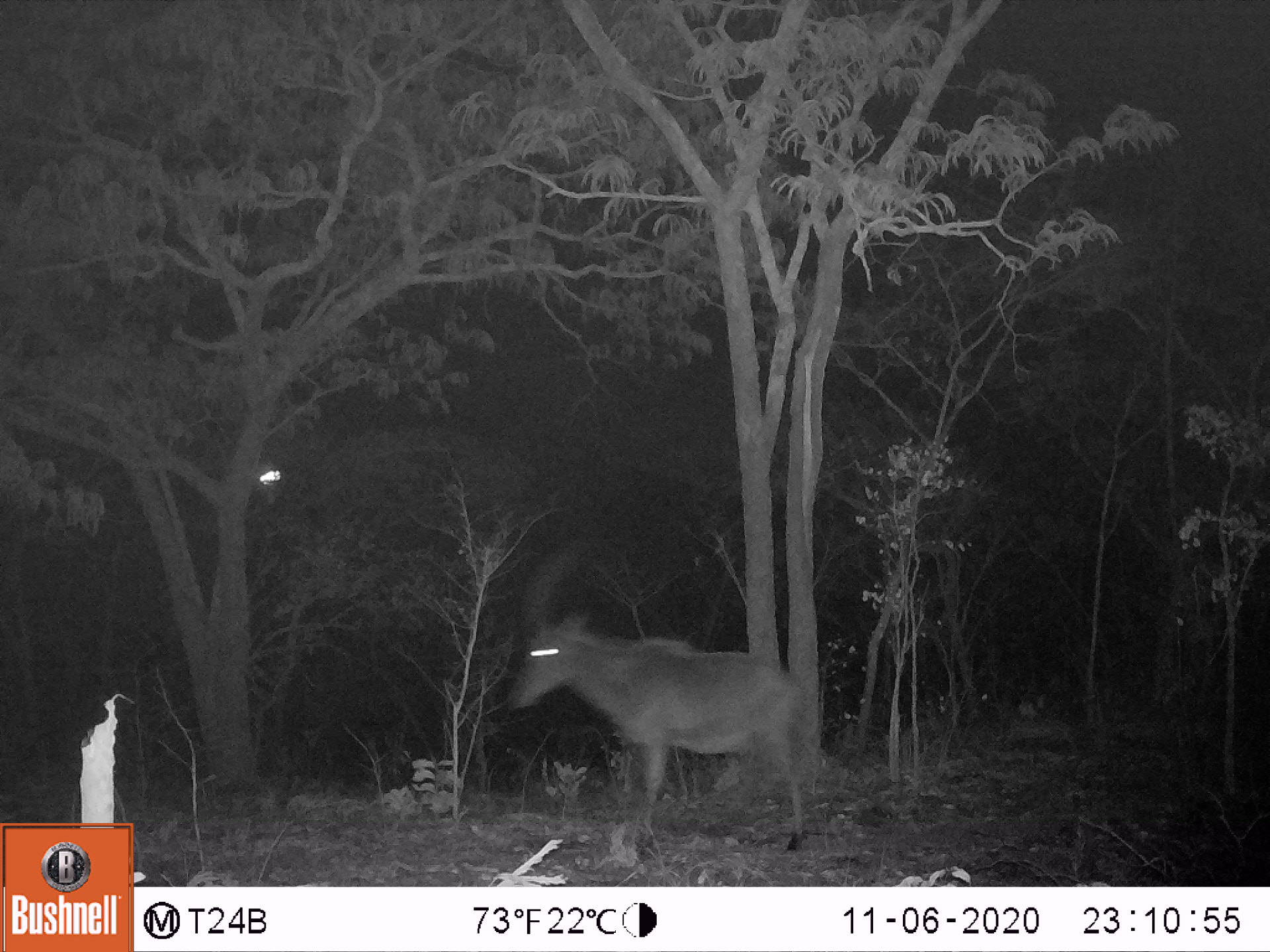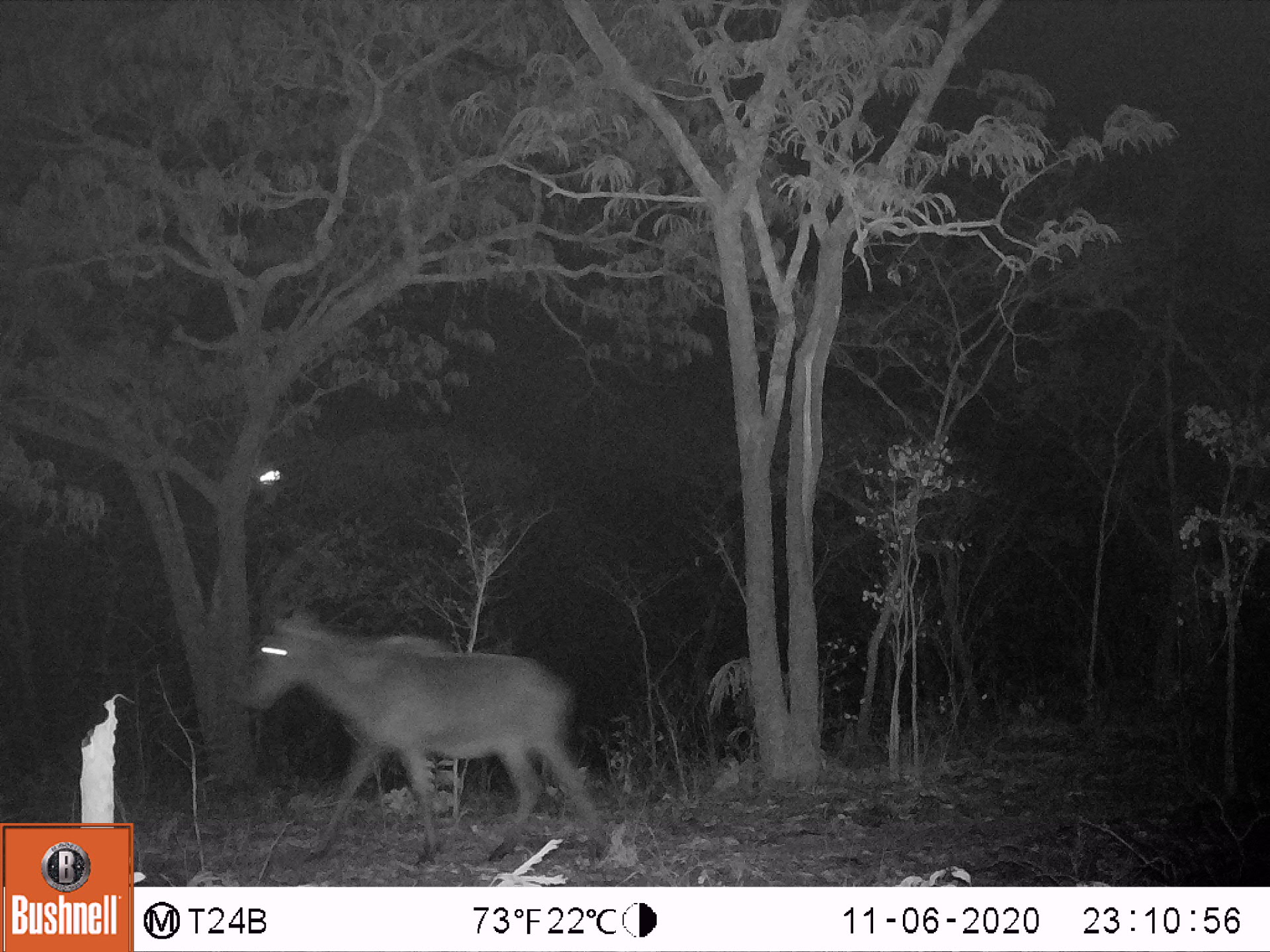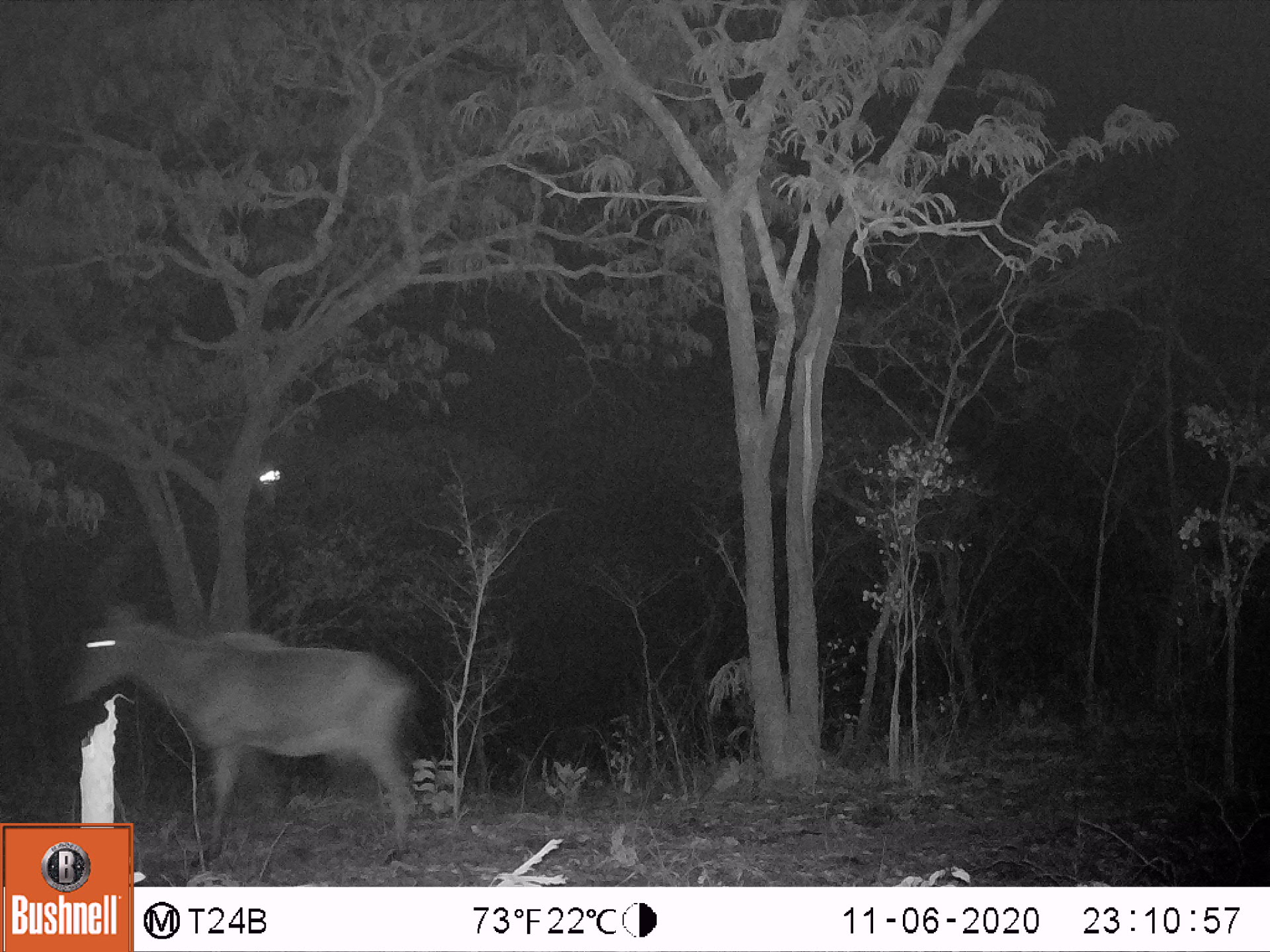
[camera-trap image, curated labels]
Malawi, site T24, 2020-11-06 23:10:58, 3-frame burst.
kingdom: Animalia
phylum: Chordata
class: Mammalia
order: Artiodactyla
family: Bovidae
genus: Hippotragus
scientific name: Hippotragus niger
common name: sable antelope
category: sable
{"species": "sable (sable antelope) (Hippotragus niger)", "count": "1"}